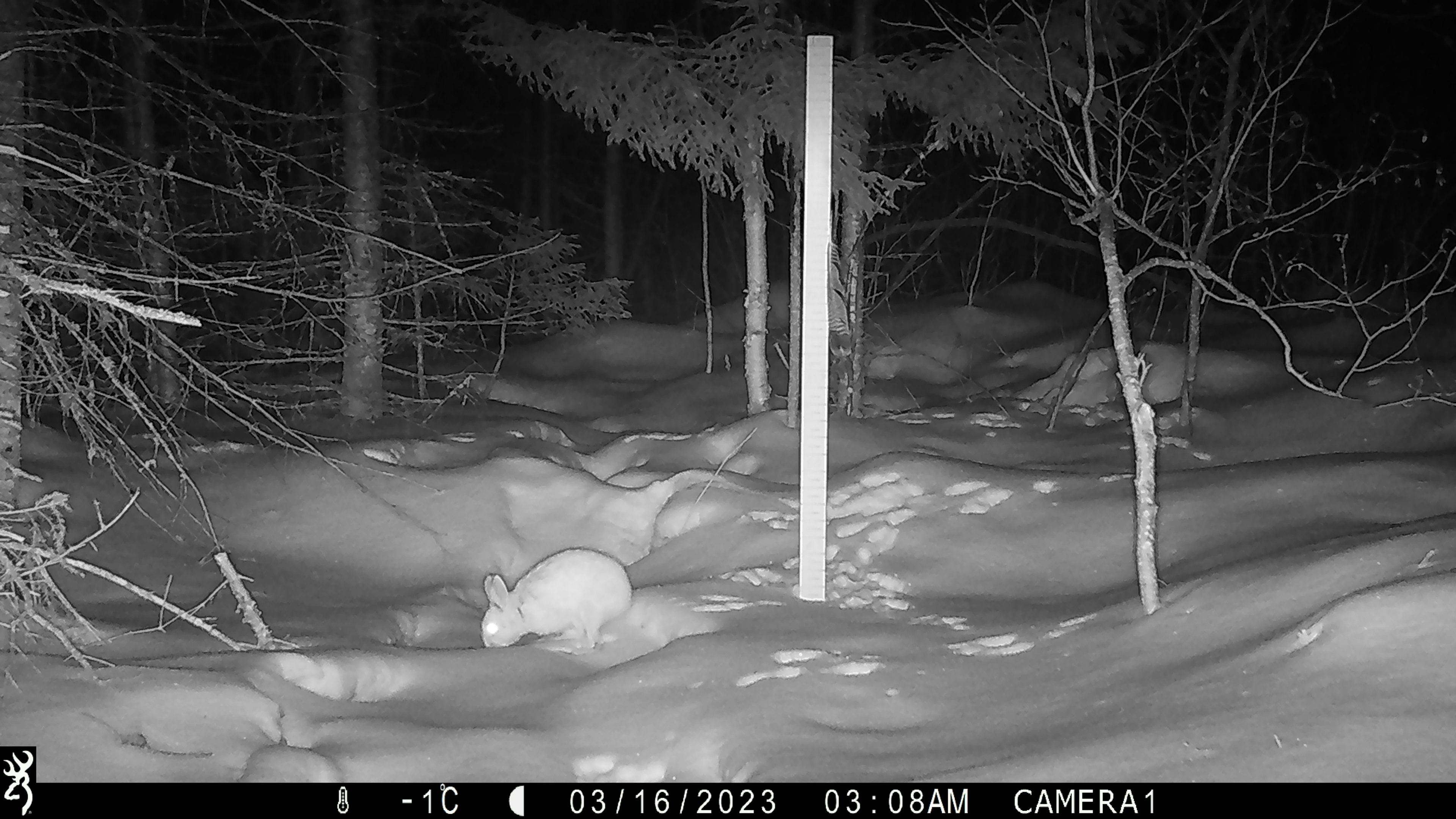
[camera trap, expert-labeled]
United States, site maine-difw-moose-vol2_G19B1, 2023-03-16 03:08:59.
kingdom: Animalia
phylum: Chordata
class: Mammalia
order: Lagomorpha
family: Leporidae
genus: Lepus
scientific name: Lepus americanus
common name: snowshoe hare